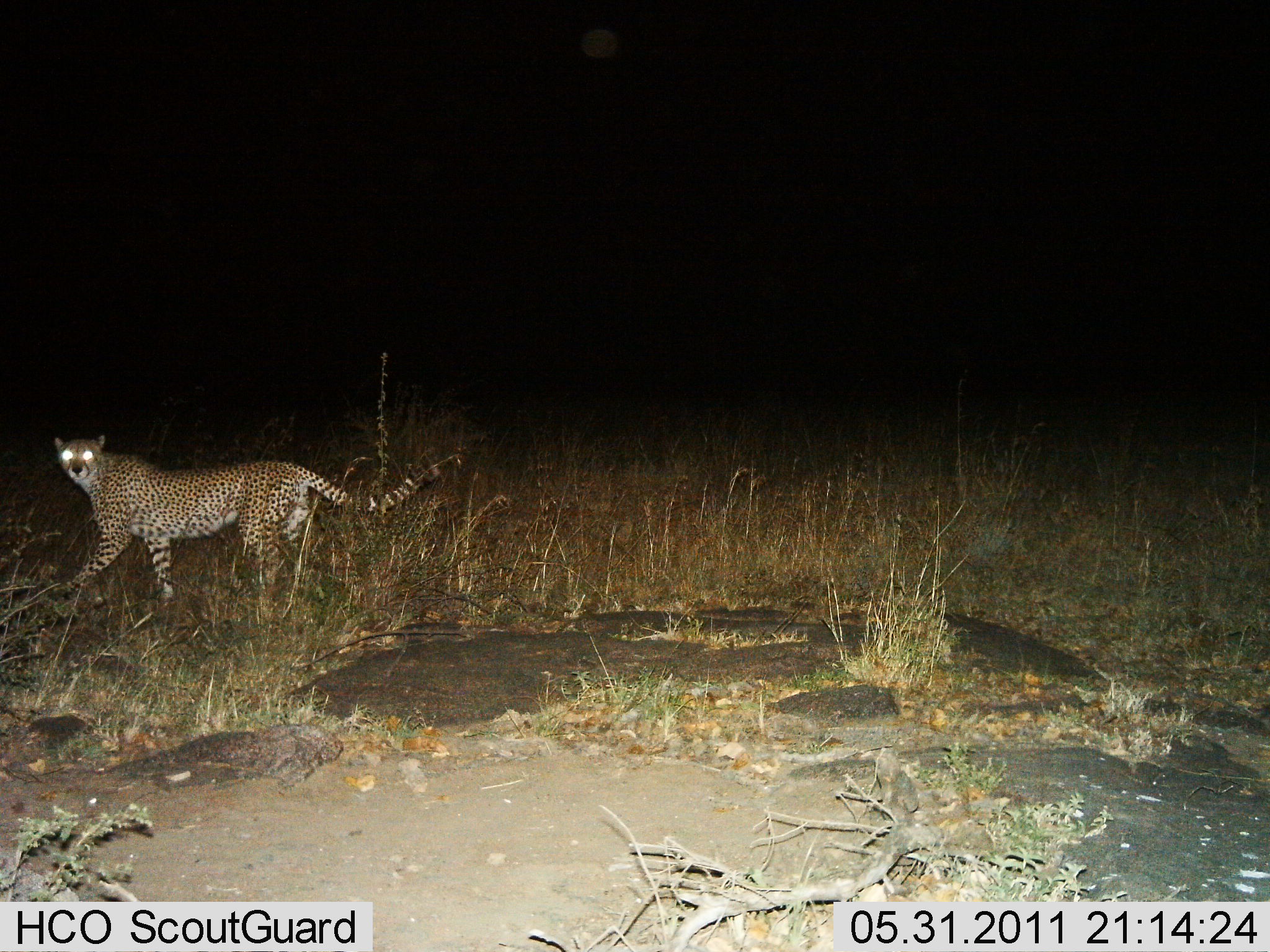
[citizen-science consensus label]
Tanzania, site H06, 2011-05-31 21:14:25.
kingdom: Animalia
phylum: Chordata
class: Mammalia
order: Carnivora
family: Felidae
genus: Acinonyx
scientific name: Acinonyx jubatus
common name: cheetah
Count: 1.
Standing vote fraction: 21%.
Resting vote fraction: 0%.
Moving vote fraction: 86%.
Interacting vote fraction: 0%.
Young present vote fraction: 0%.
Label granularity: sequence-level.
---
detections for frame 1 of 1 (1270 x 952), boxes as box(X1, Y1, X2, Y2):
animal: box(48, 433, 443, 616)